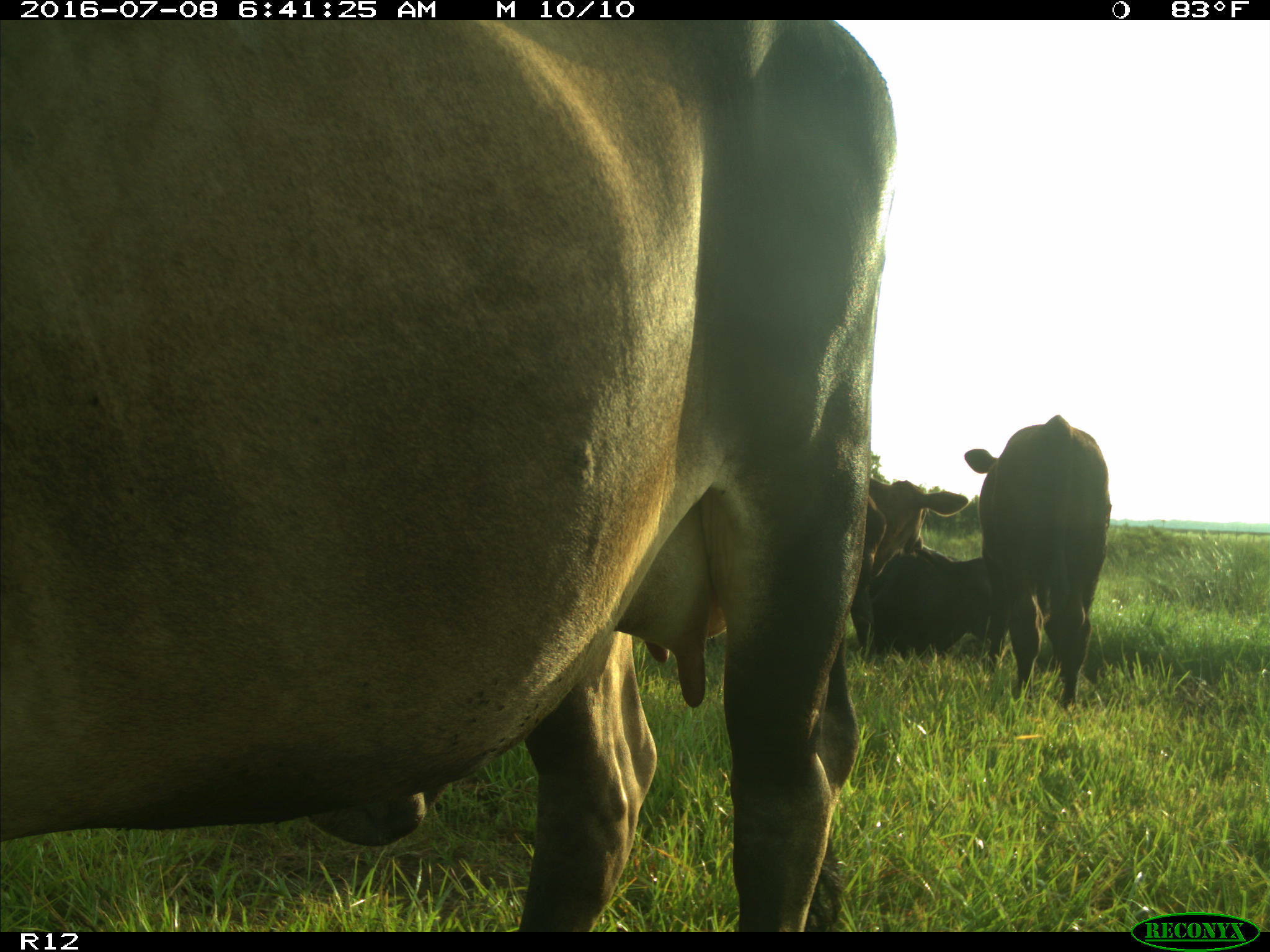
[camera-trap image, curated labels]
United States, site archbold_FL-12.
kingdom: Animalia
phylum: Chordata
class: Mammalia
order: Artiodactyla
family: Bovidae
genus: Bos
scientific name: Bos taurus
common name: domestic cow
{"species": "Bos taurus (domestic cow)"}